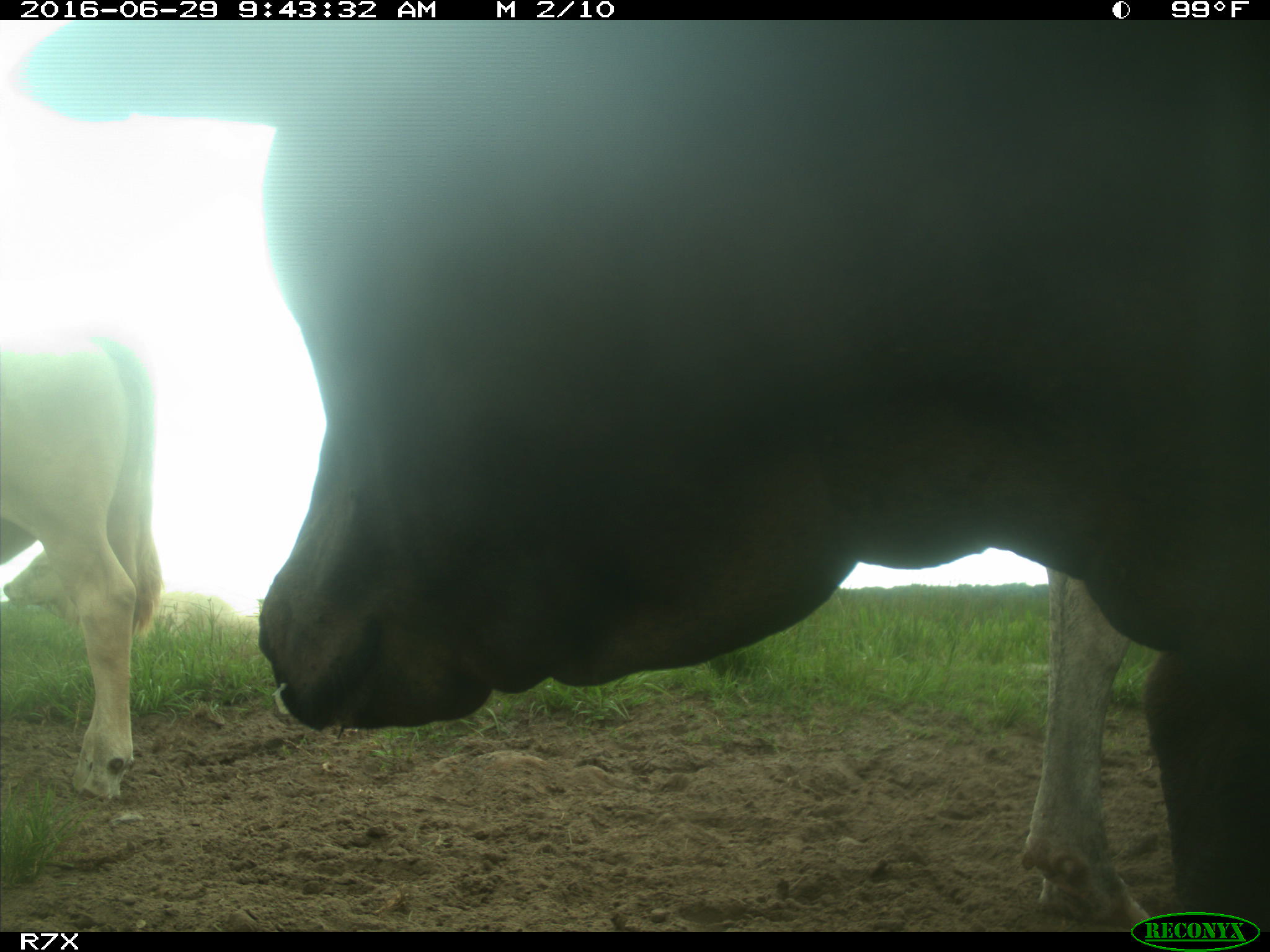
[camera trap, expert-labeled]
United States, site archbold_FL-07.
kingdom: Animalia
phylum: Chordata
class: Mammalia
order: Artiodactyla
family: Bovidae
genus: Bos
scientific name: Bos taurus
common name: domestic cow